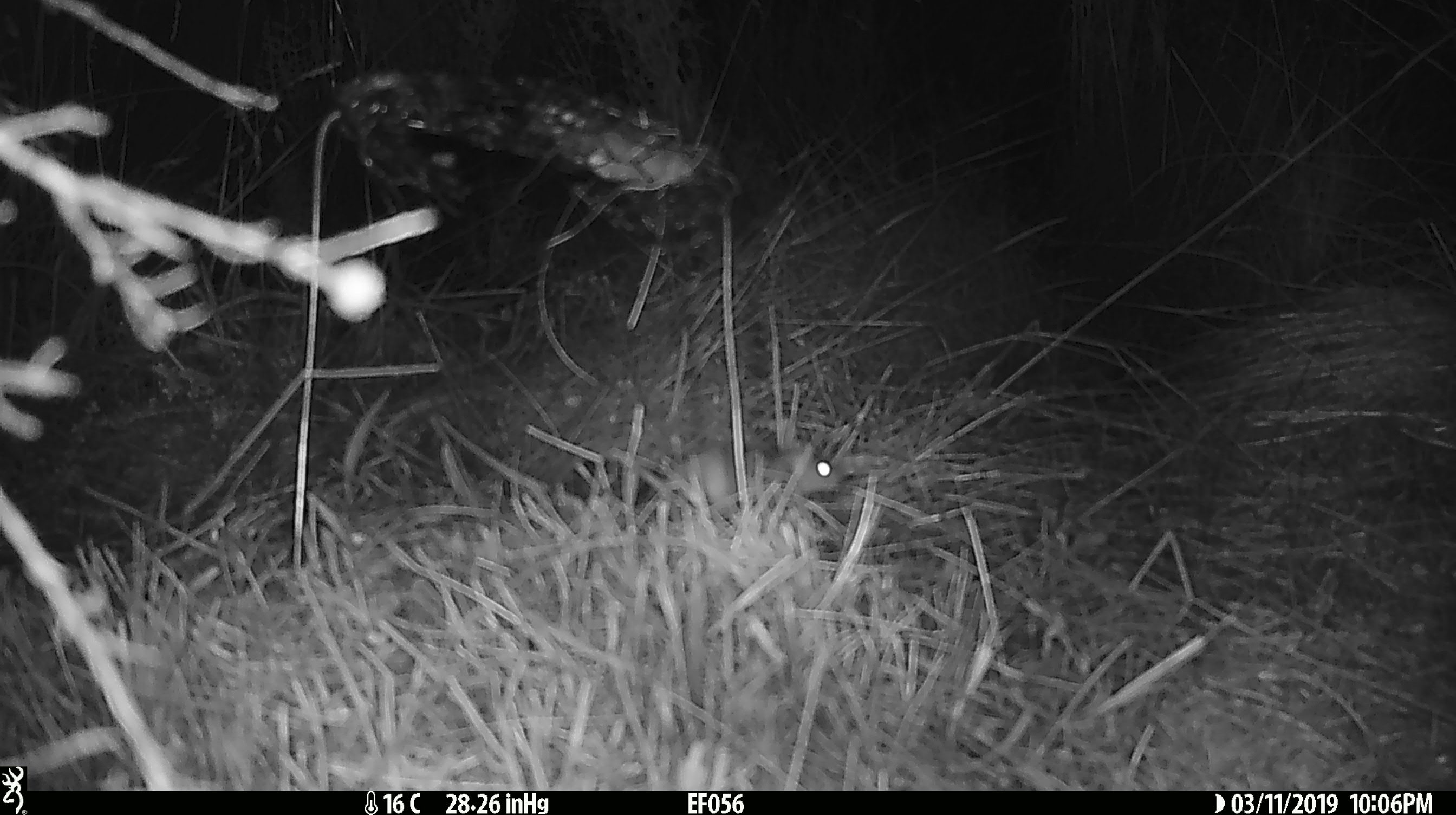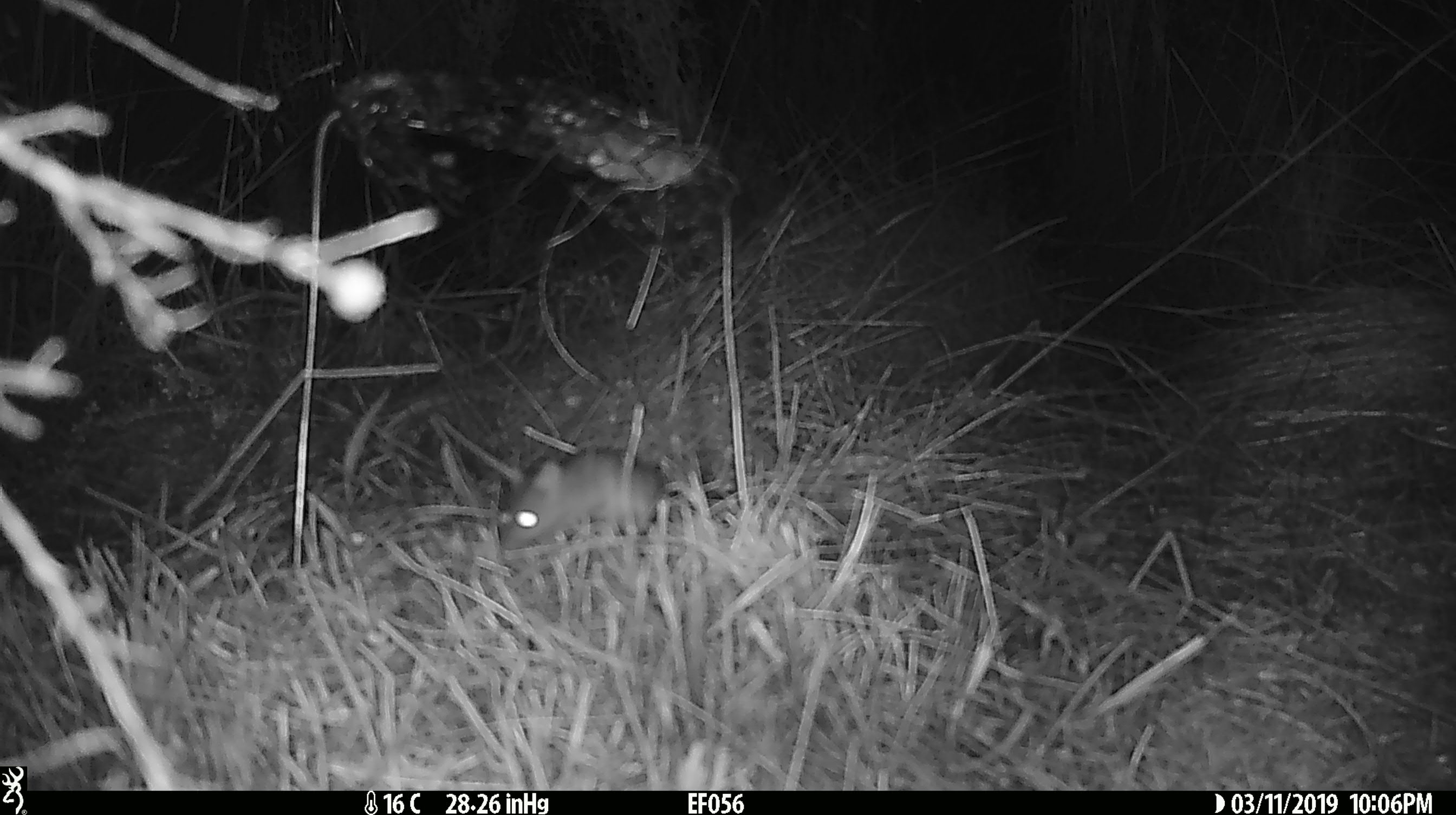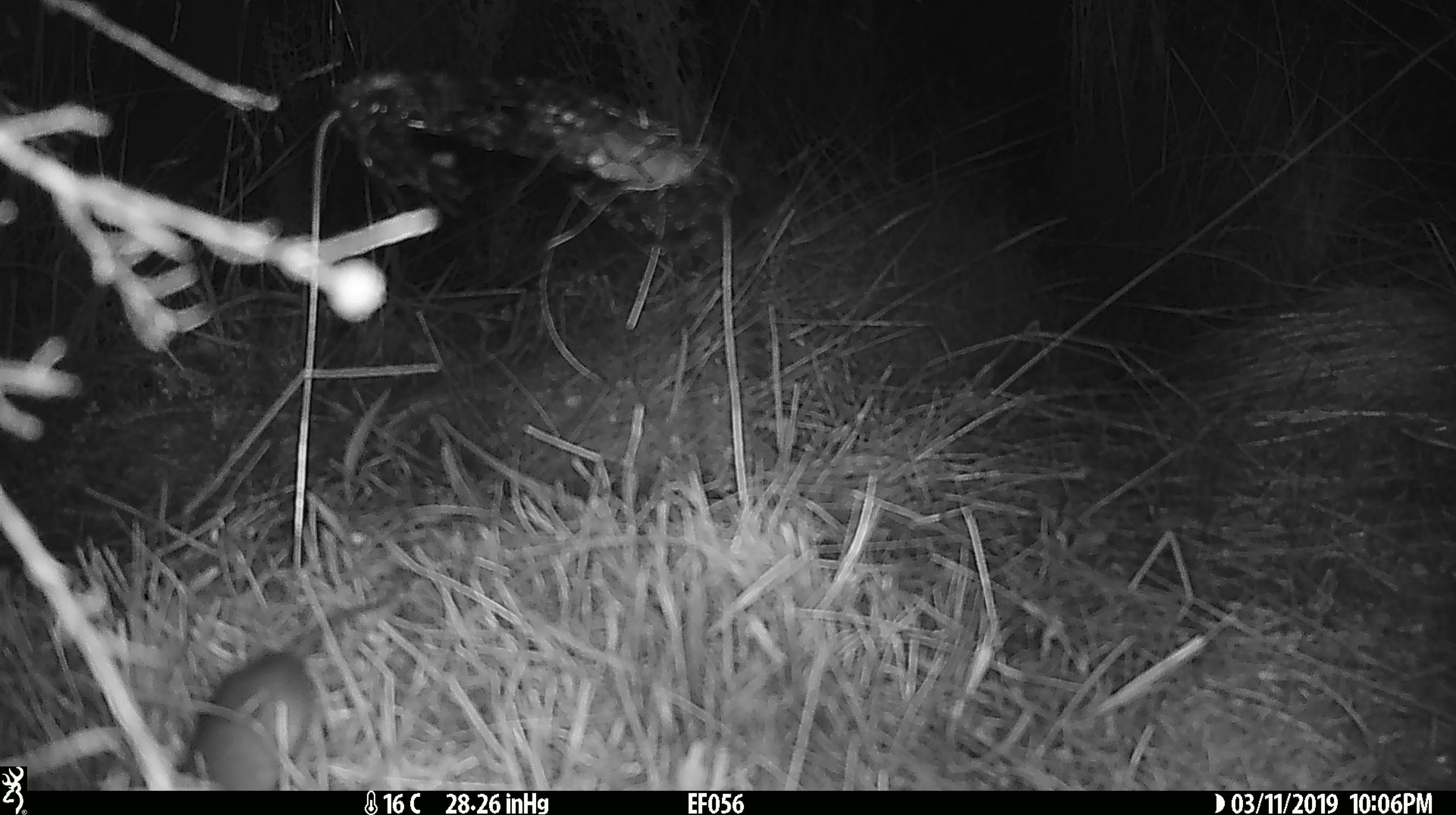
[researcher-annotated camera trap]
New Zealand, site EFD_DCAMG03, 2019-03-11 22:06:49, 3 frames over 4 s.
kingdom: Animalia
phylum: Chordata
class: Mammalia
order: Rodentia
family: Muridae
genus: Mus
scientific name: Mus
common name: mouse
Mouse (Mus).